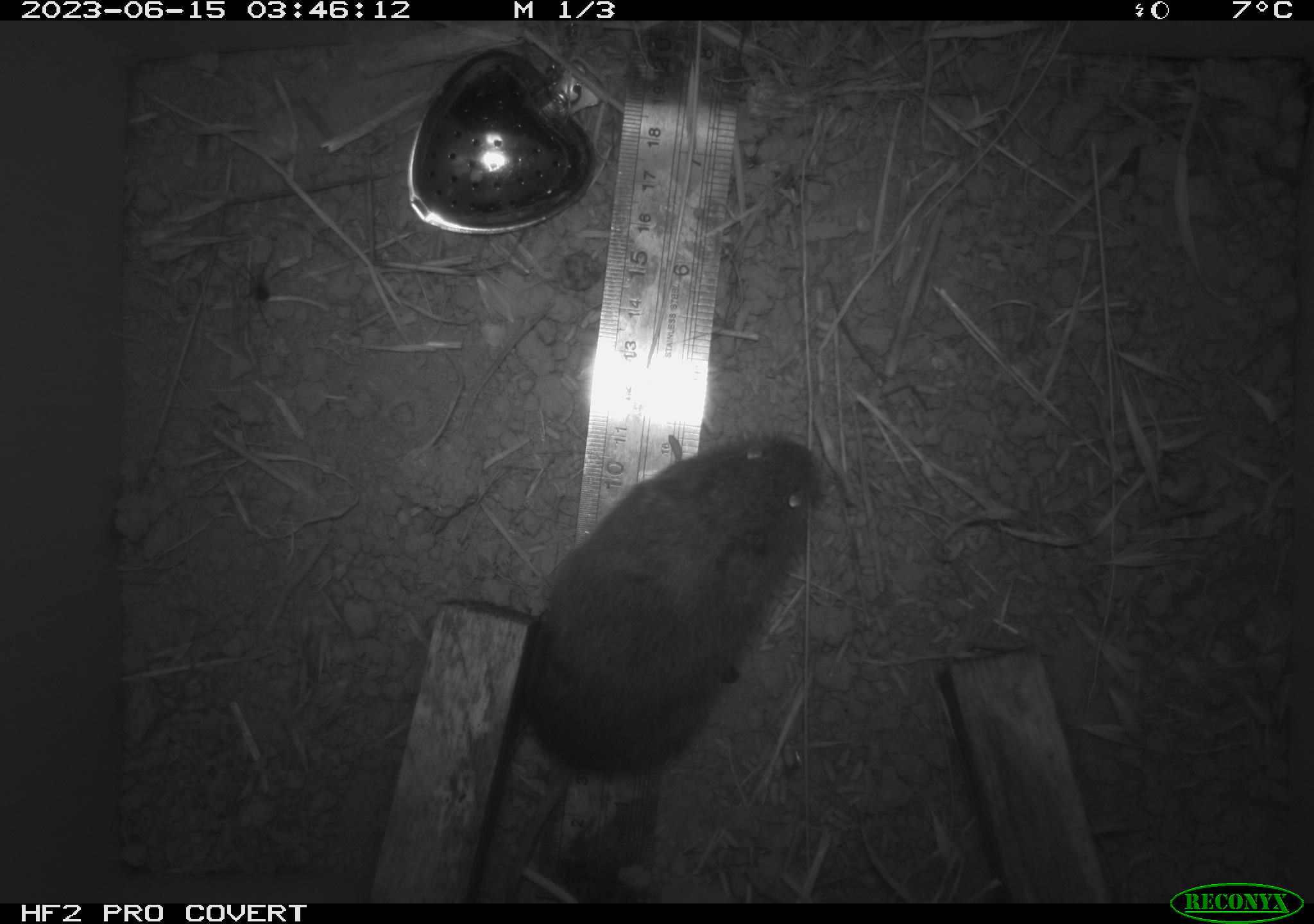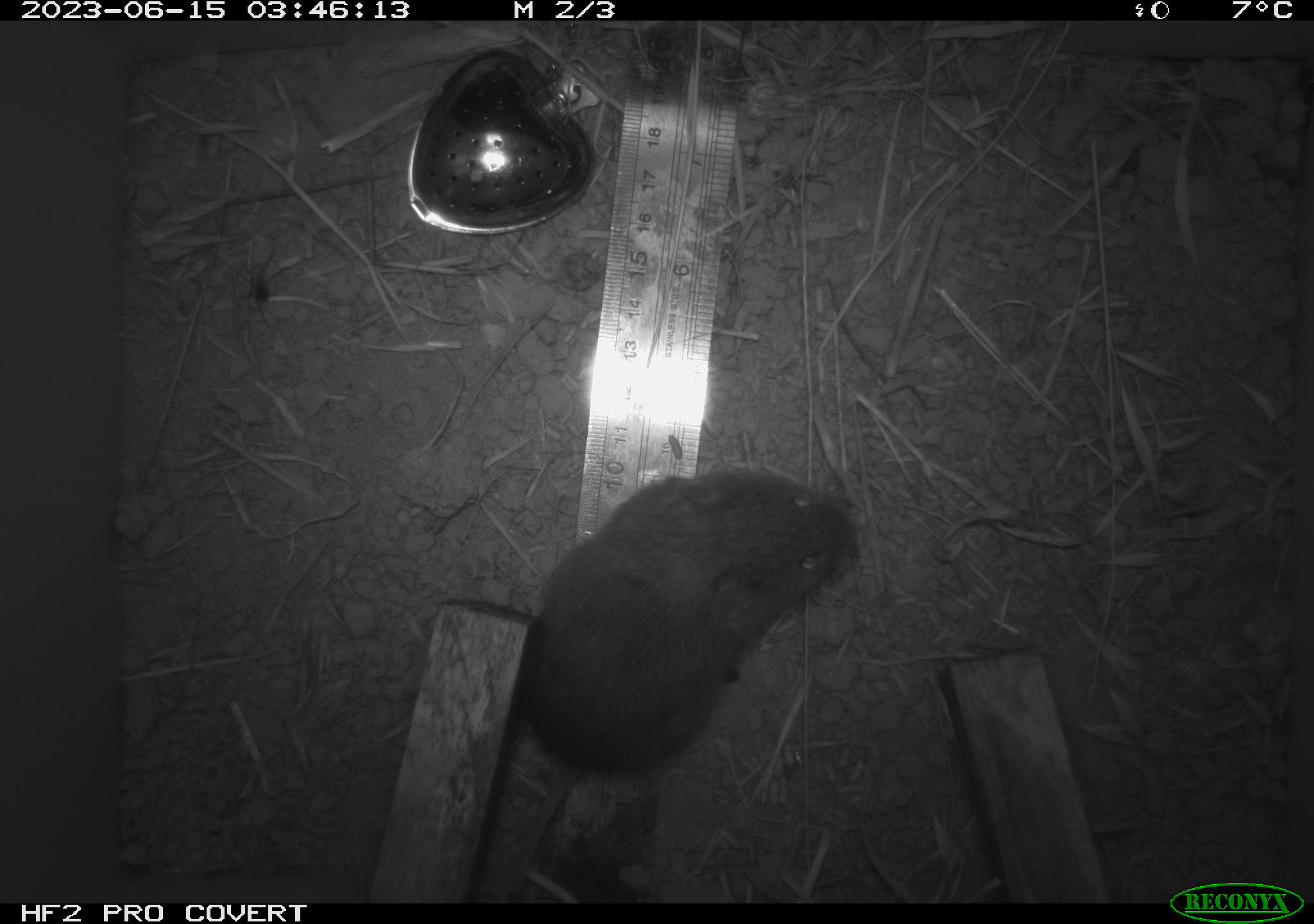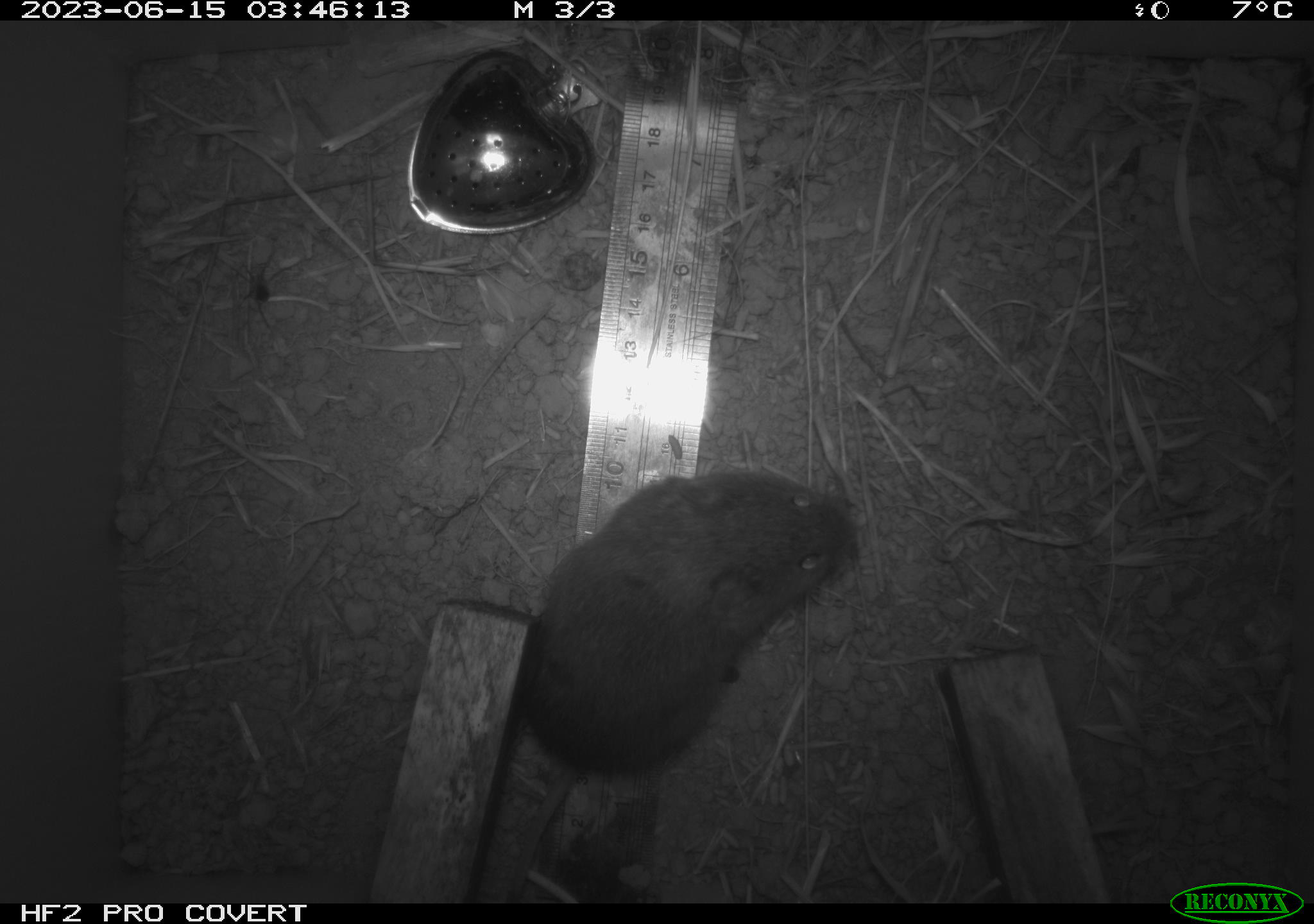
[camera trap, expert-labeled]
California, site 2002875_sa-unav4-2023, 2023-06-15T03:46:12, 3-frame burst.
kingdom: Animalia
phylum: Chordata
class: Mammalia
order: Rodentia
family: Cricetidae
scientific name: Arvicolinae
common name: voles, lemmings, and muskrats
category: arvicolinae subfamily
Arvicolinae subfamily (voles, lemmings, and muskrats) (Arvicolinae).